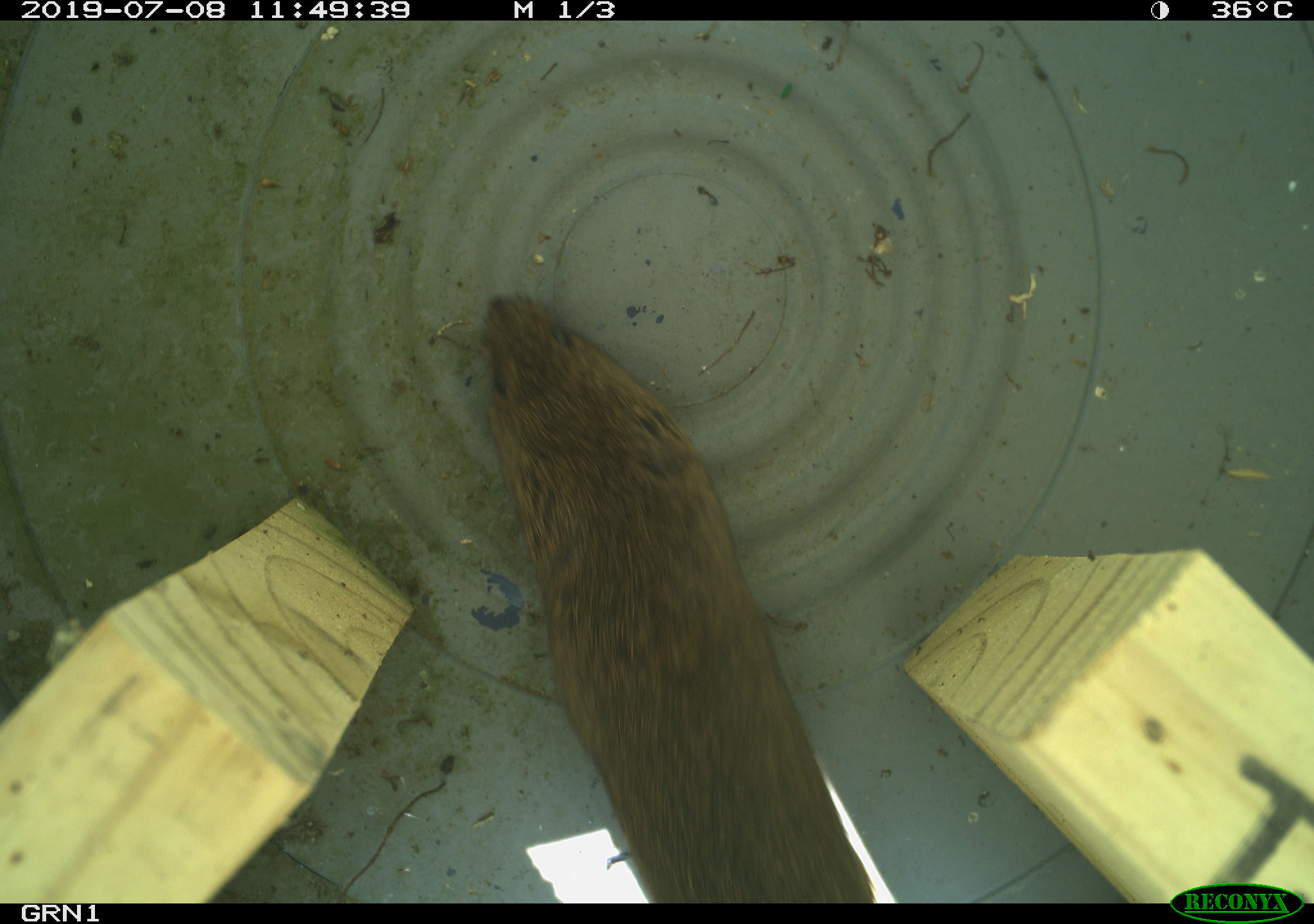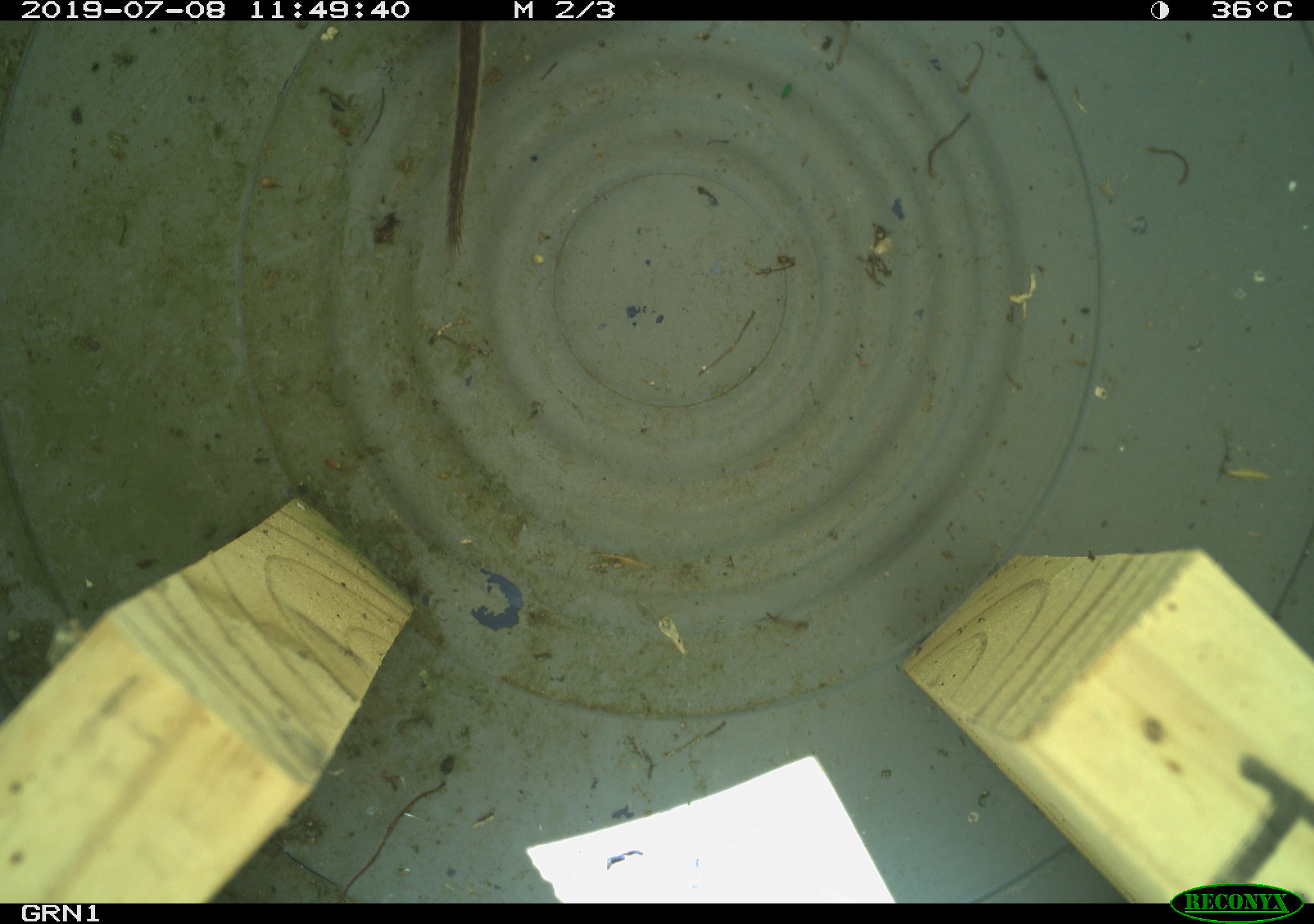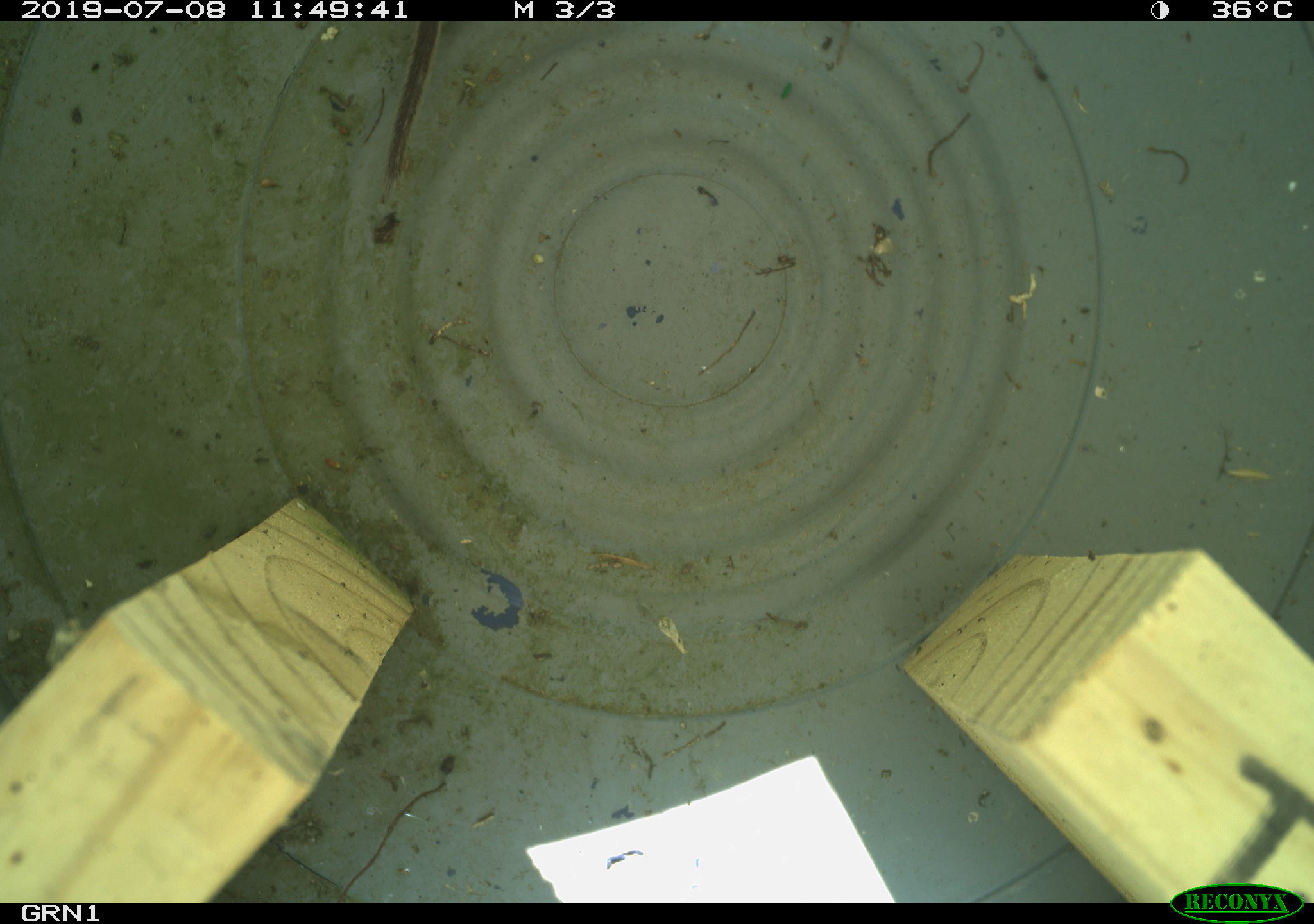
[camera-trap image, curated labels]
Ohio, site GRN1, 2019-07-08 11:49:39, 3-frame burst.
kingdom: Animalia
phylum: Chordata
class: Mammalia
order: Rodentia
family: Cricetidae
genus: Microtus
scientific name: Microtus pennsylvanicus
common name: meadow vole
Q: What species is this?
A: Meadow vole (Microtus pennsylvanicus).